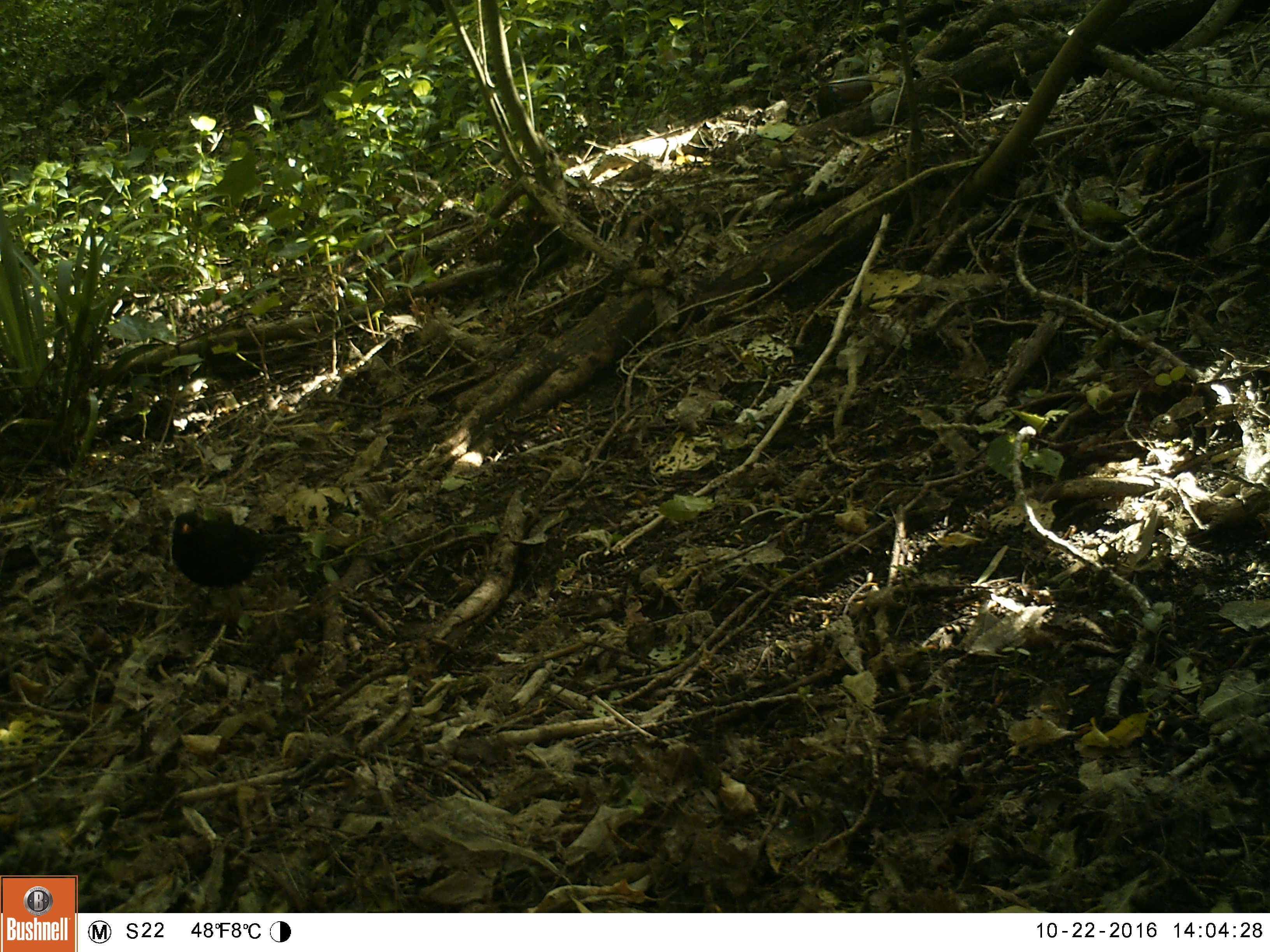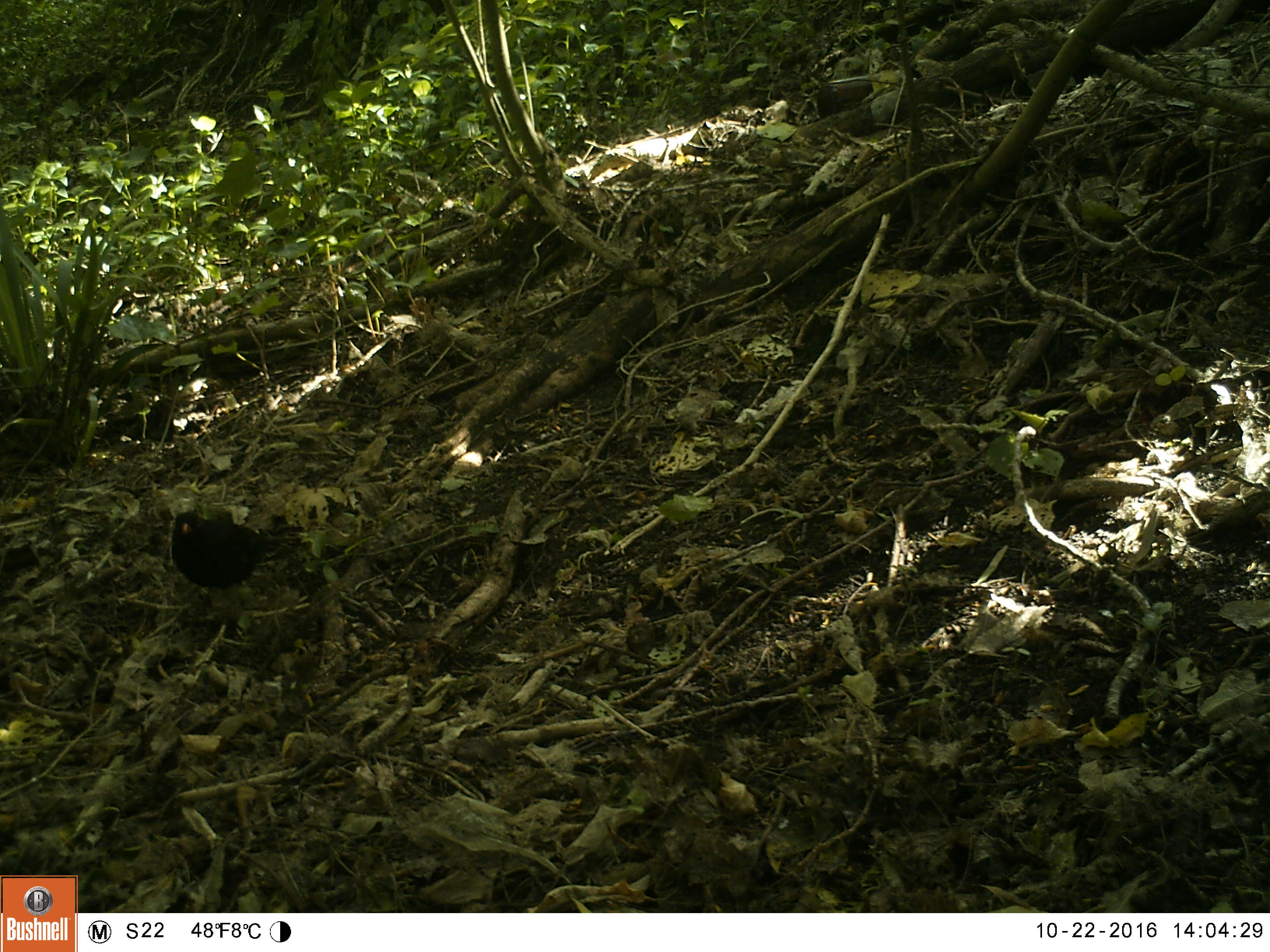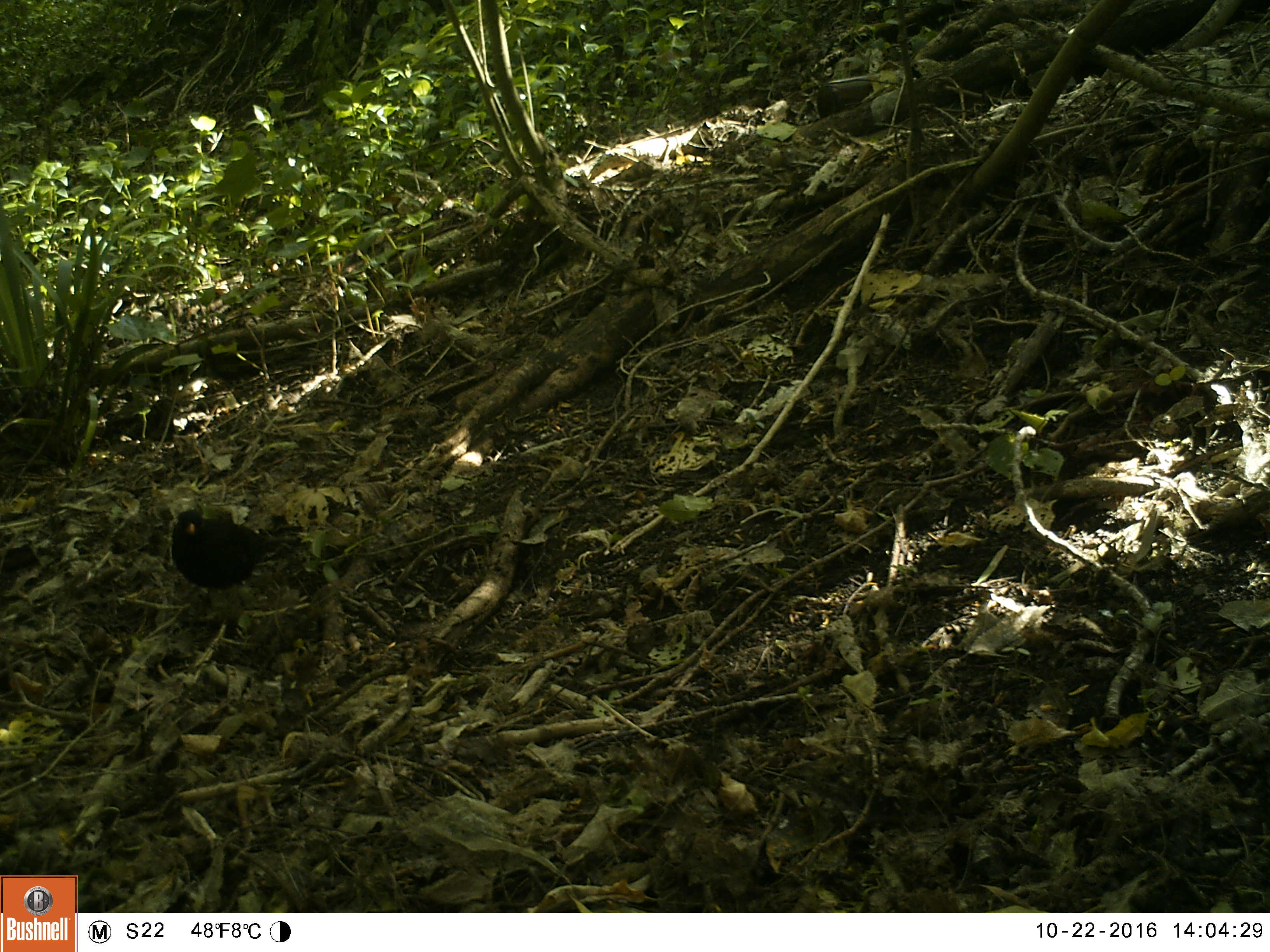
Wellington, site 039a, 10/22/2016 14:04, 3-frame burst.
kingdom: Animalia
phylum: Chordata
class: Aves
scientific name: Aves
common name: bird